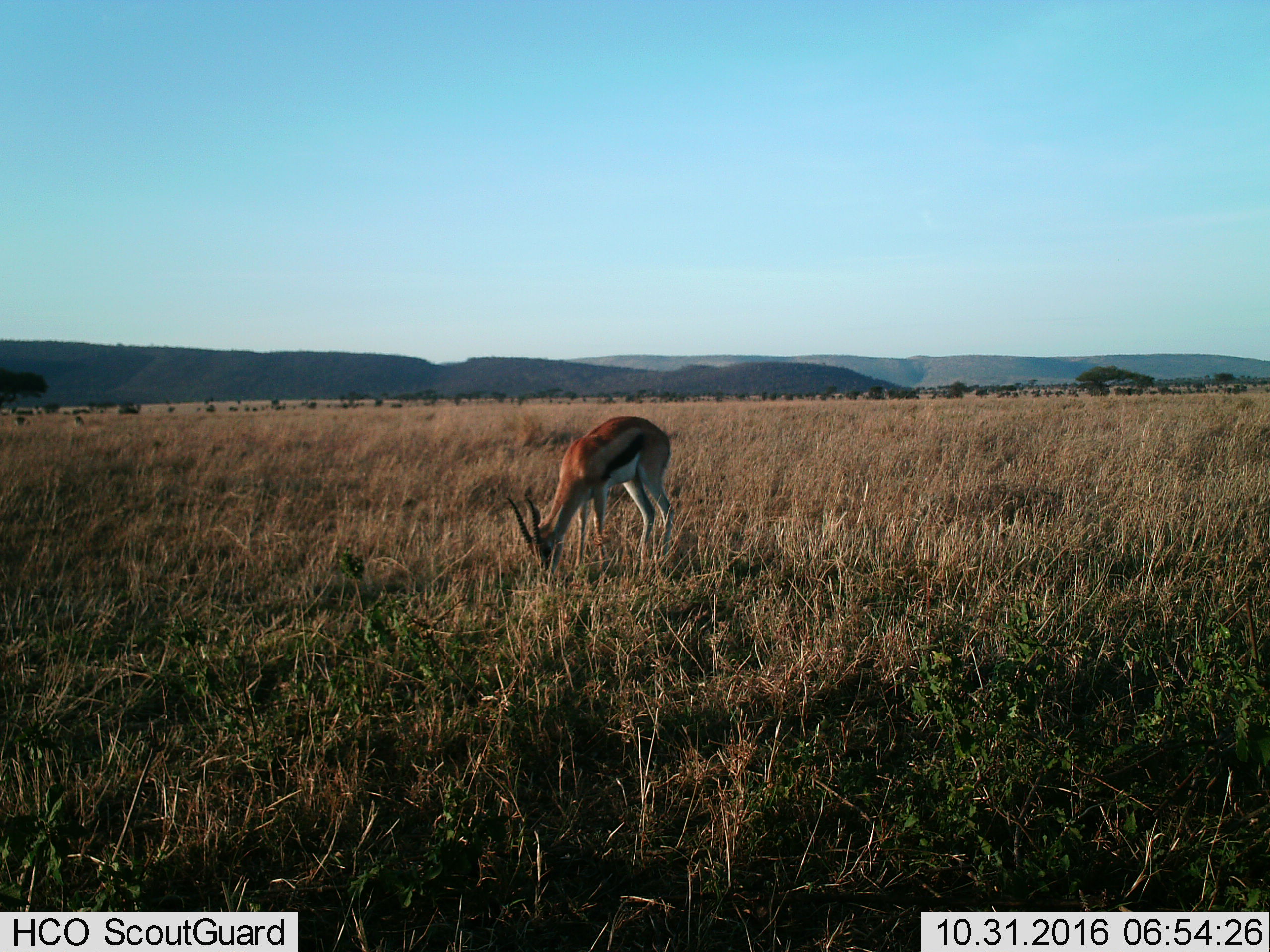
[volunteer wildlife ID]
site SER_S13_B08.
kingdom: Animalia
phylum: Chordata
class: Mammalia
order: Artiodactyla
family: Bovidae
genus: Eudorcas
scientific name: Eudorcas thomsonii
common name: thomson's gazelle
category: gazellethomsons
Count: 1.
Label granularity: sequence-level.